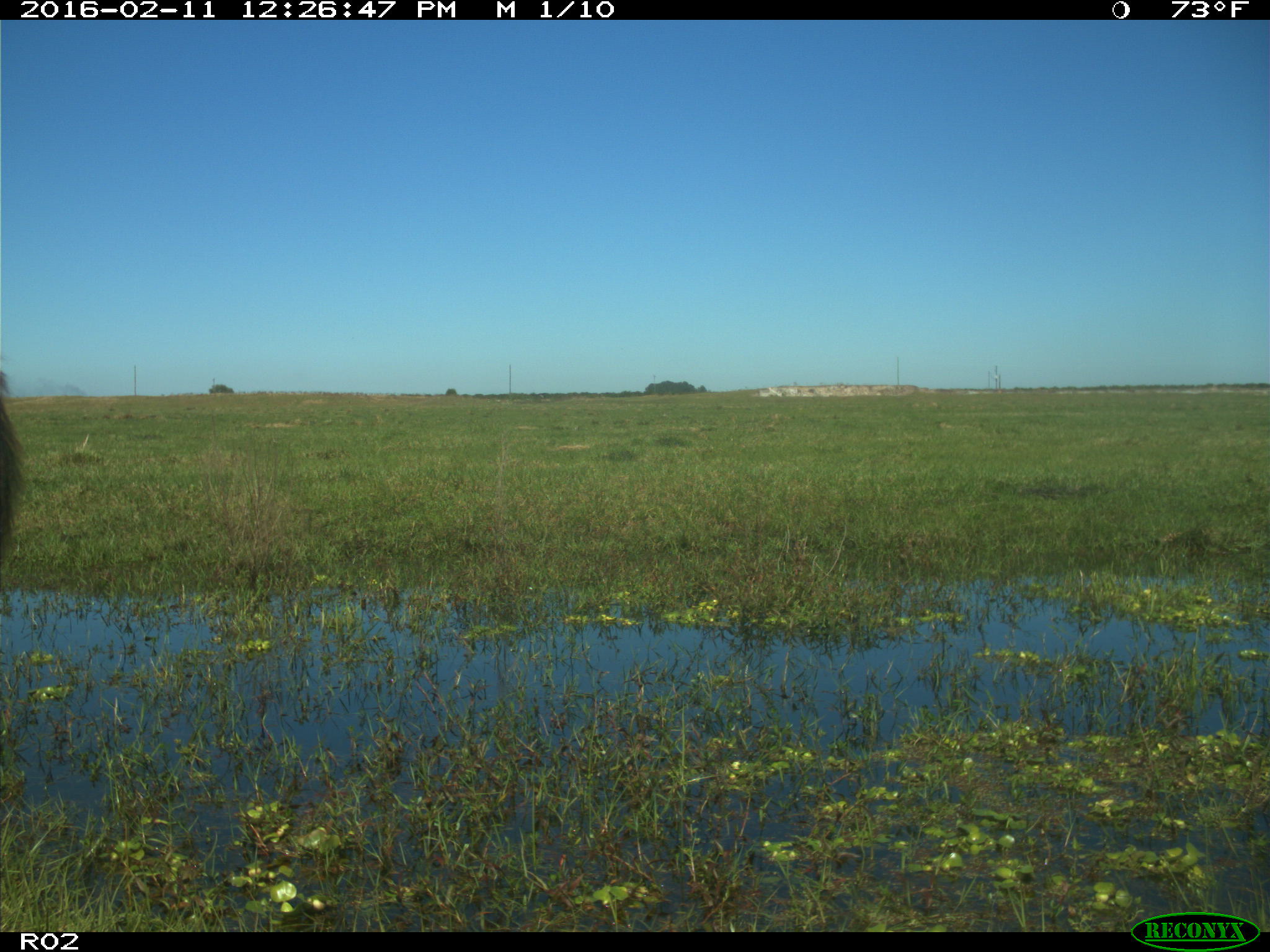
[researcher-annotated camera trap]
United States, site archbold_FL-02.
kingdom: Animalia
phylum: Chordata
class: Mammalia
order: Artiodactyla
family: Bovidae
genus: Bos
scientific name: Bos taurus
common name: domestic cow